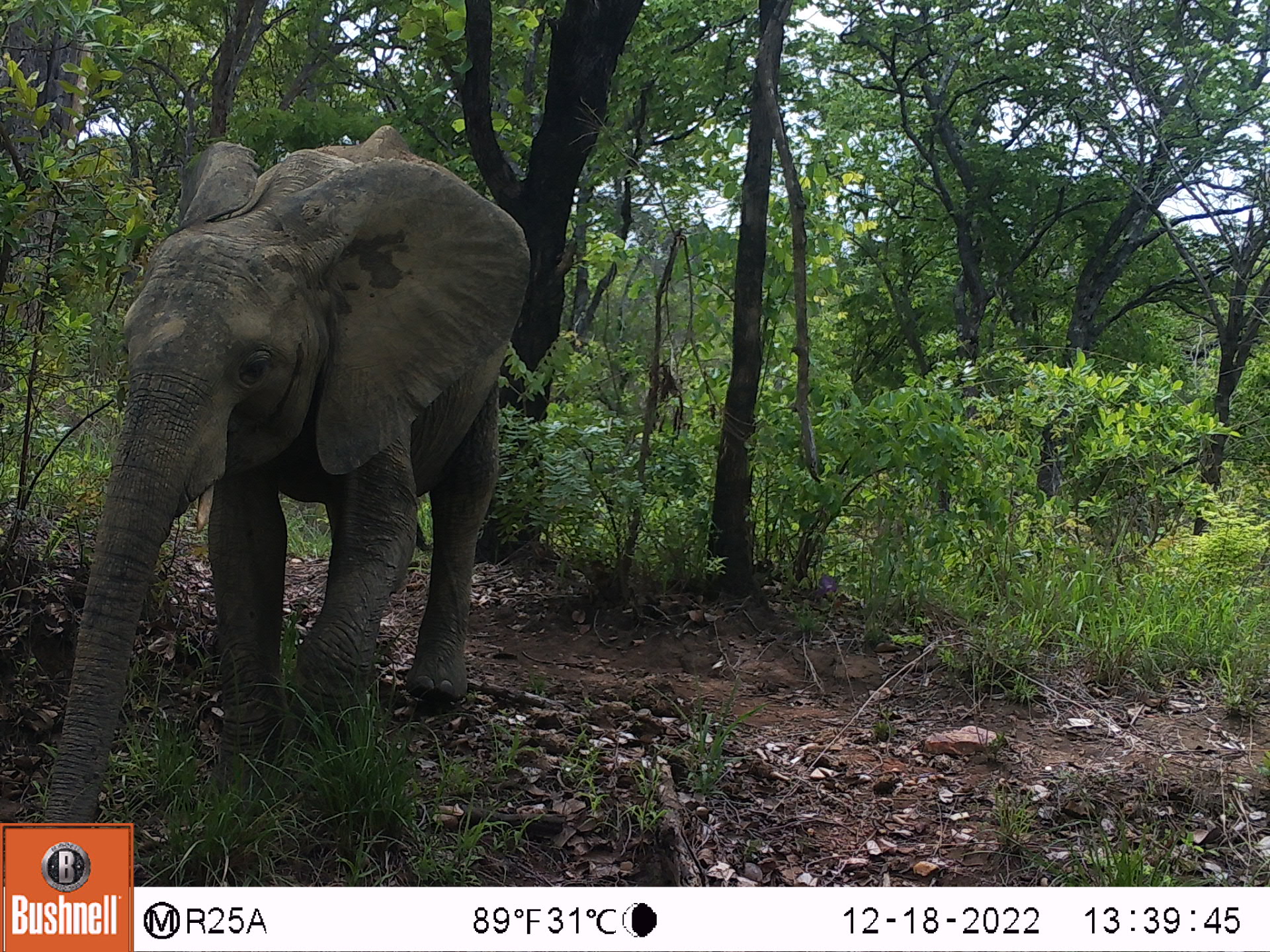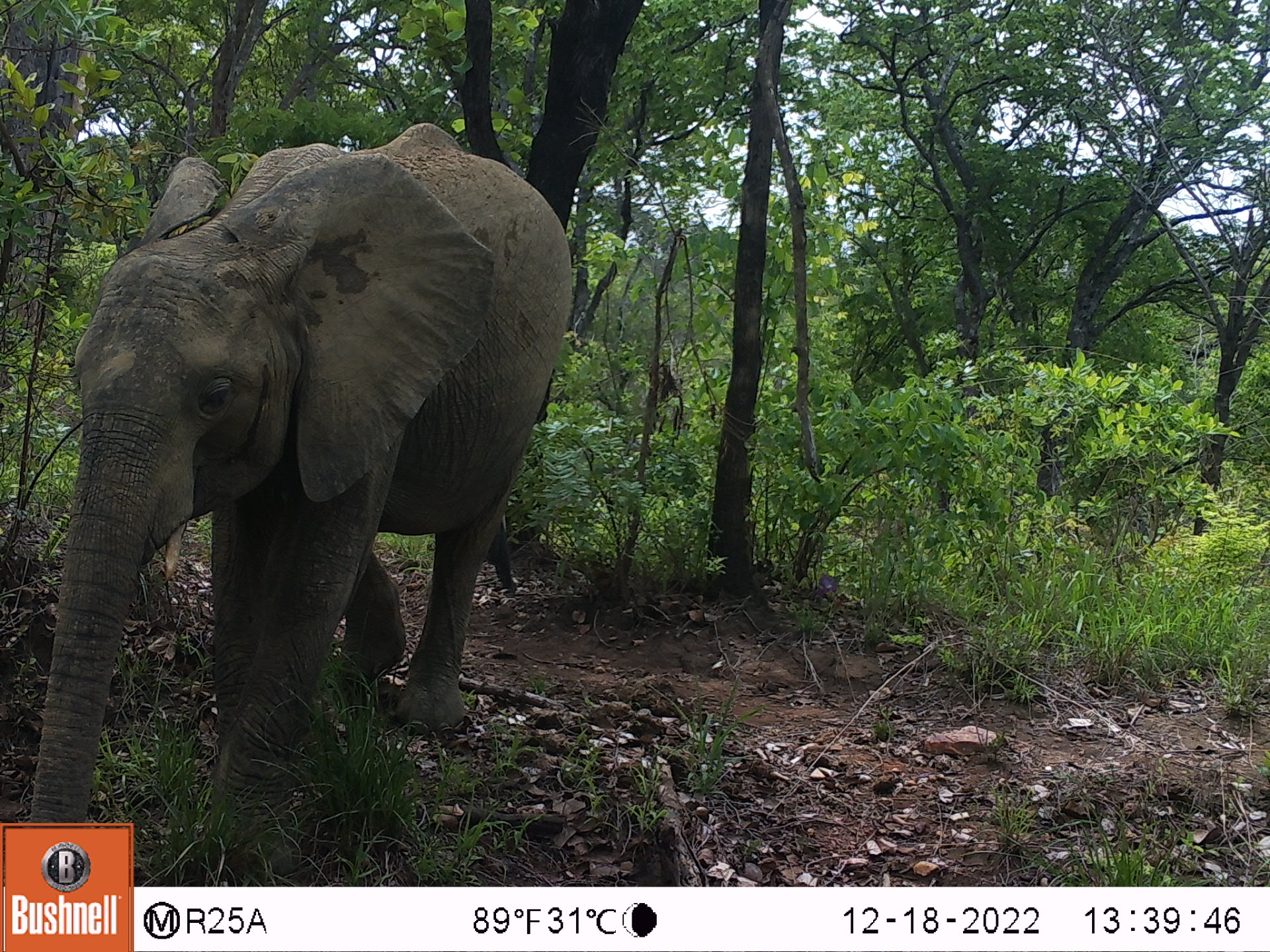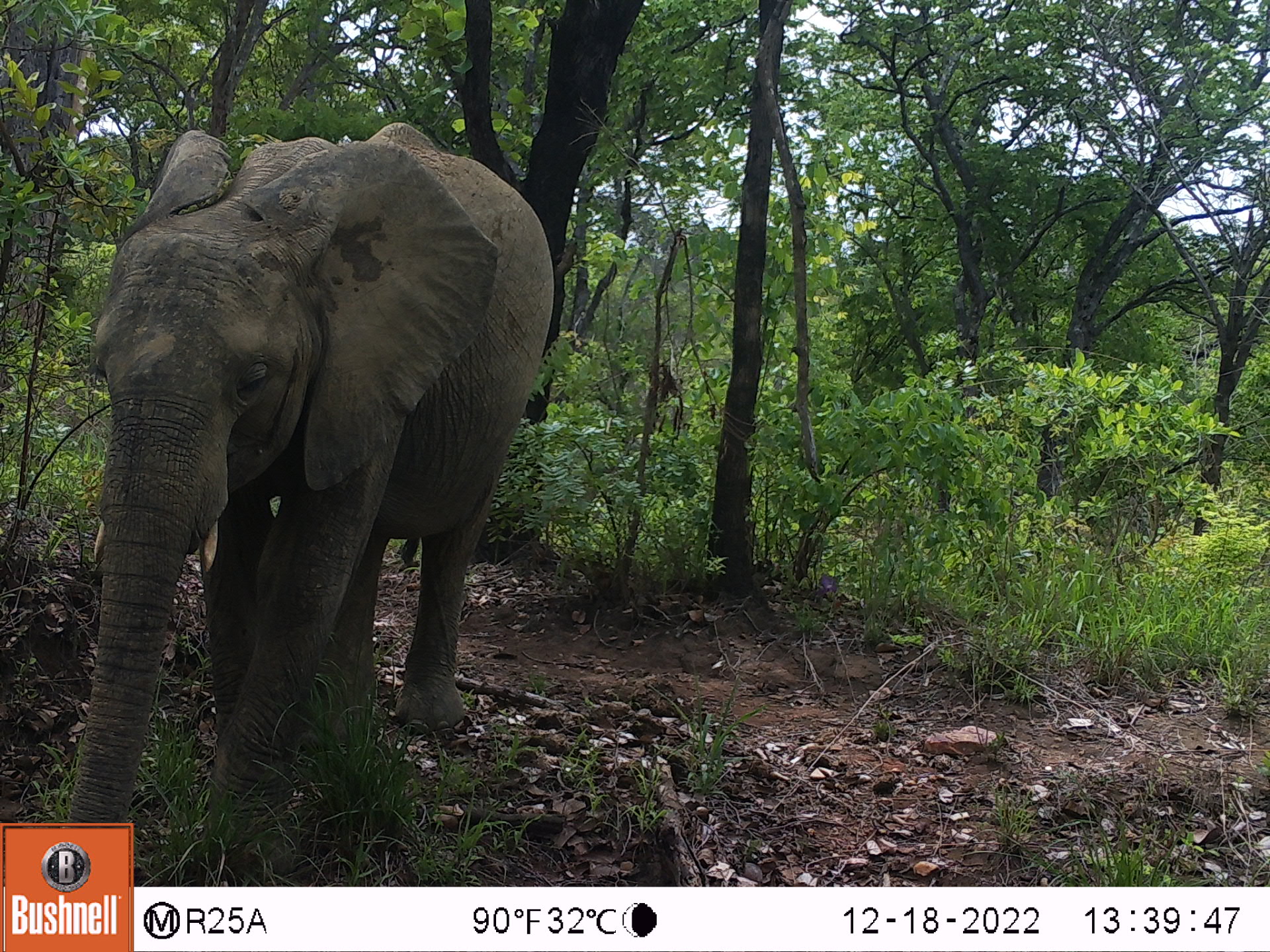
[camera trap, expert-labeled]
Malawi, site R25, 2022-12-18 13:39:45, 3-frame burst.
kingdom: Animalia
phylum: Chordata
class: Mammalia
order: Proboscidea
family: Elephantidae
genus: Loxodonta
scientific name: Loxodonta africana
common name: african savanna elephant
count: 1